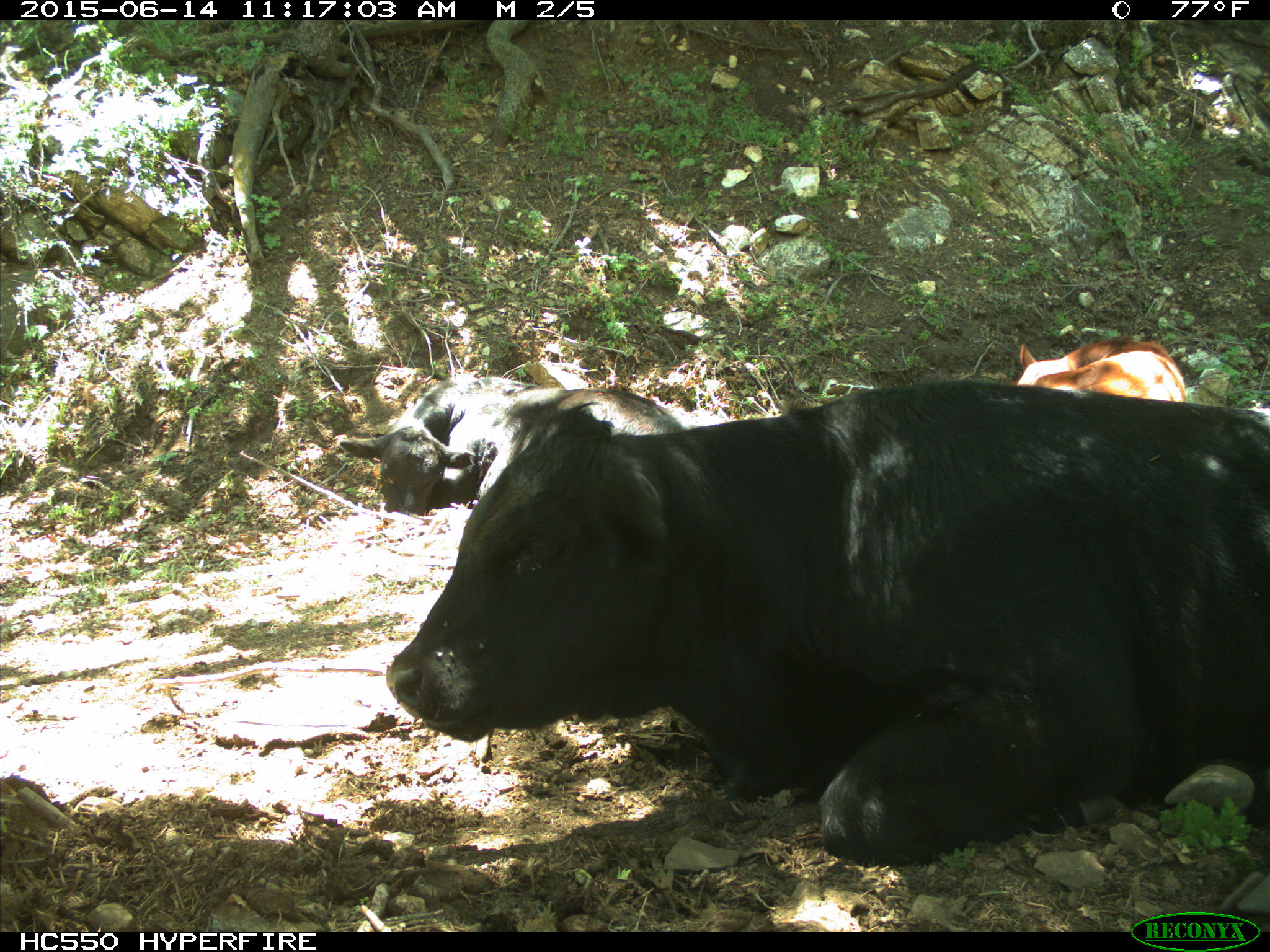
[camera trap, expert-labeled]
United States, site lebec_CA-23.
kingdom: Animalia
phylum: Chordata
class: Mammalia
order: Artiodactyla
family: Bovidae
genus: Bos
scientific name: Bos taurus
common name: domestic cow